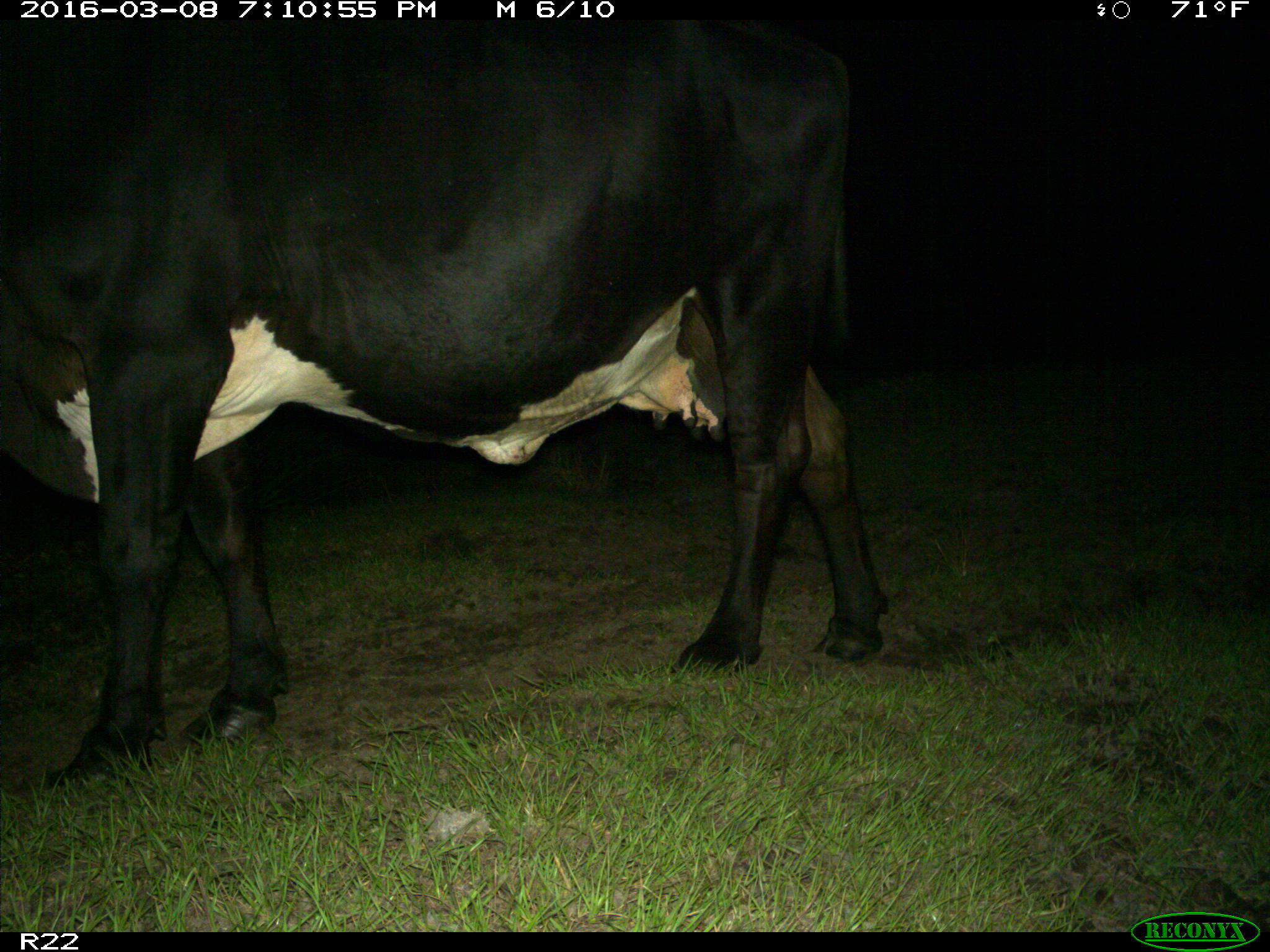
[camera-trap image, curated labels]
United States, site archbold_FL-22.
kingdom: Animalia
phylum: Chordata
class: Mammalia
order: Artiodactyla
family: Bovidae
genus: Bos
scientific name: Bos taurus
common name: domestic cow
Bos taurus (domestic cow).